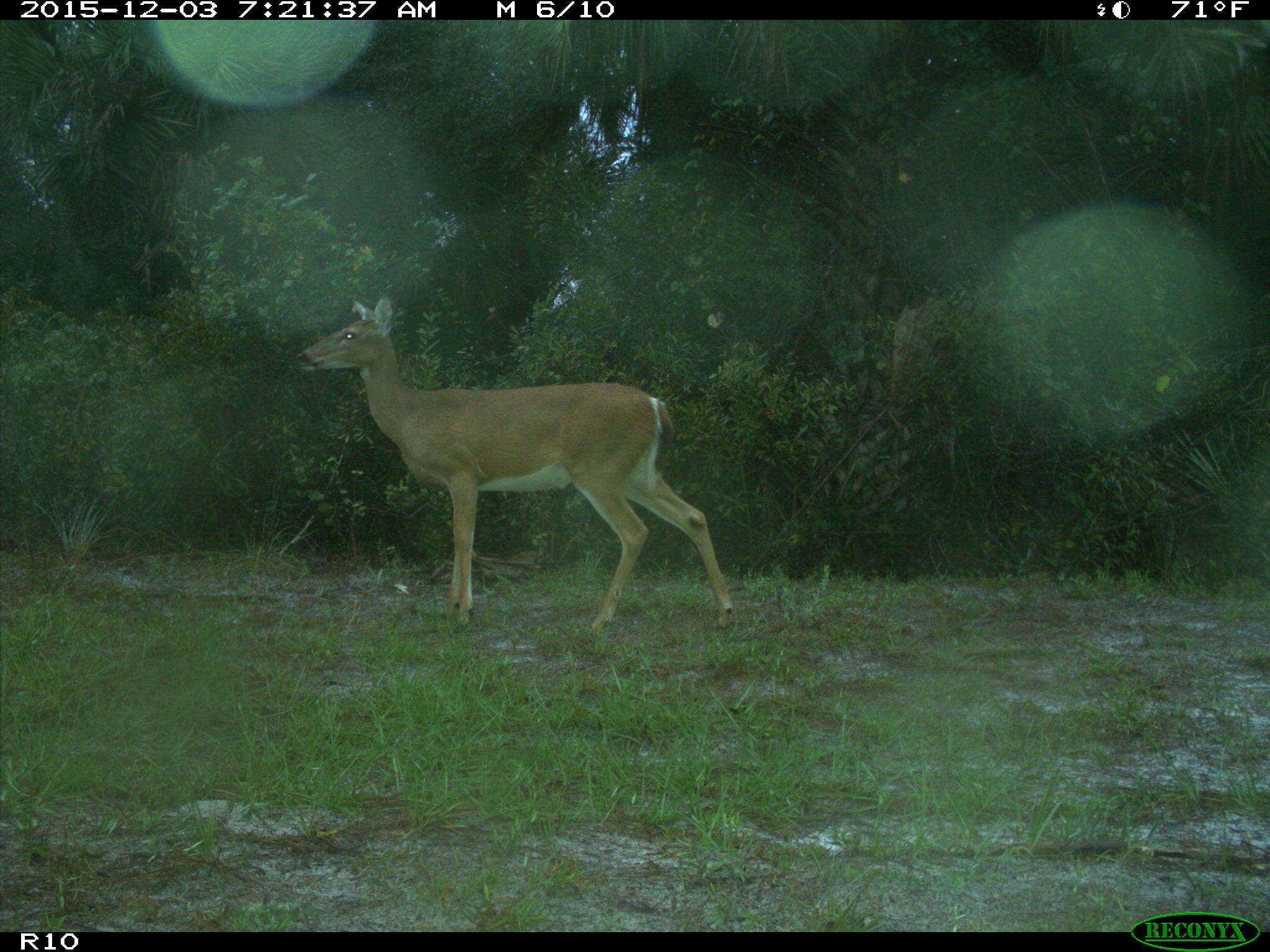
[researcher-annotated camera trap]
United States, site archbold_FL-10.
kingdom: Animalia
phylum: Chordata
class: Mammalia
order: Artiodactyla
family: Cervidae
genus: Odocoileus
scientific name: Odocoileus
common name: deer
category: unidentified deer